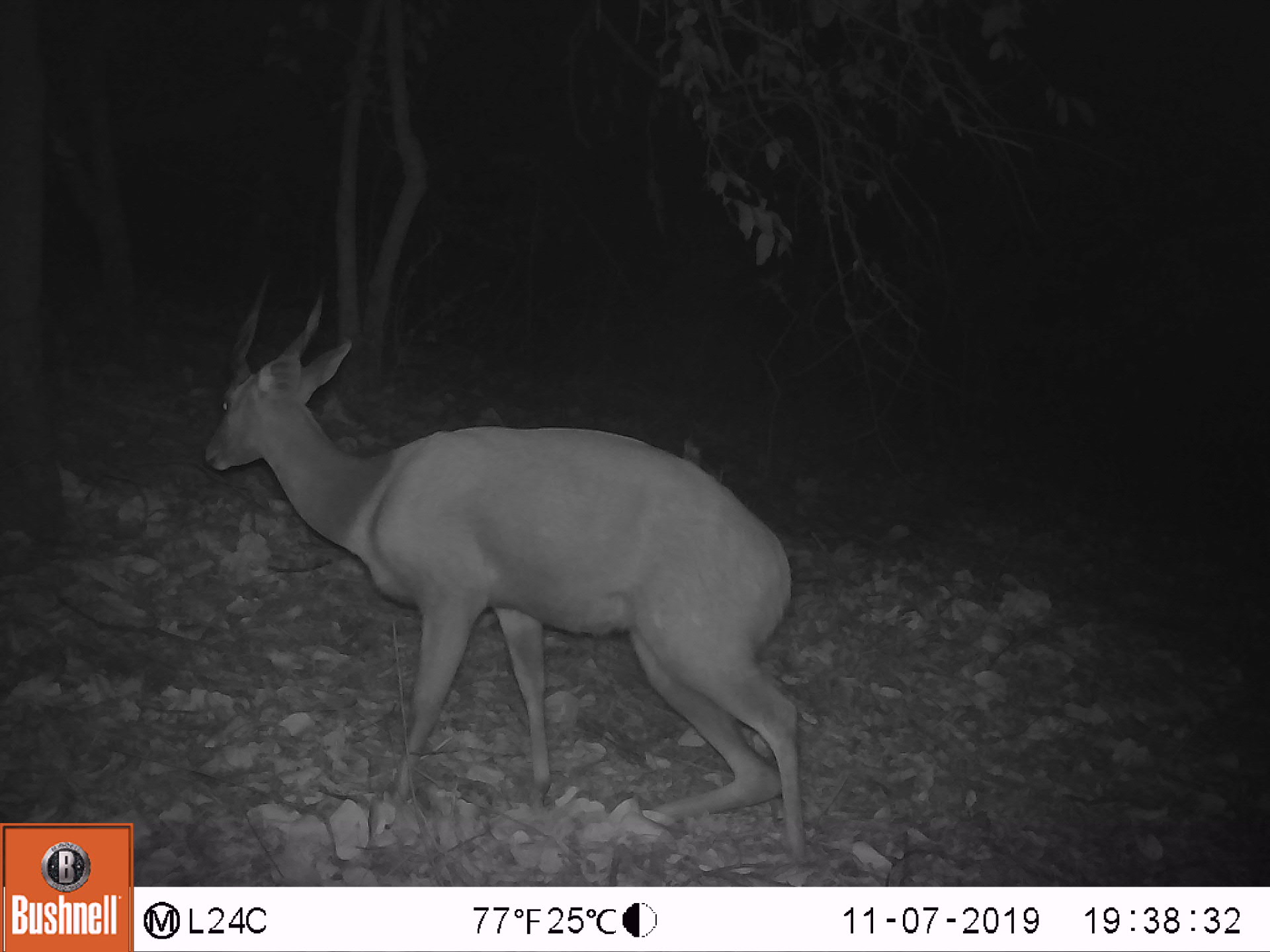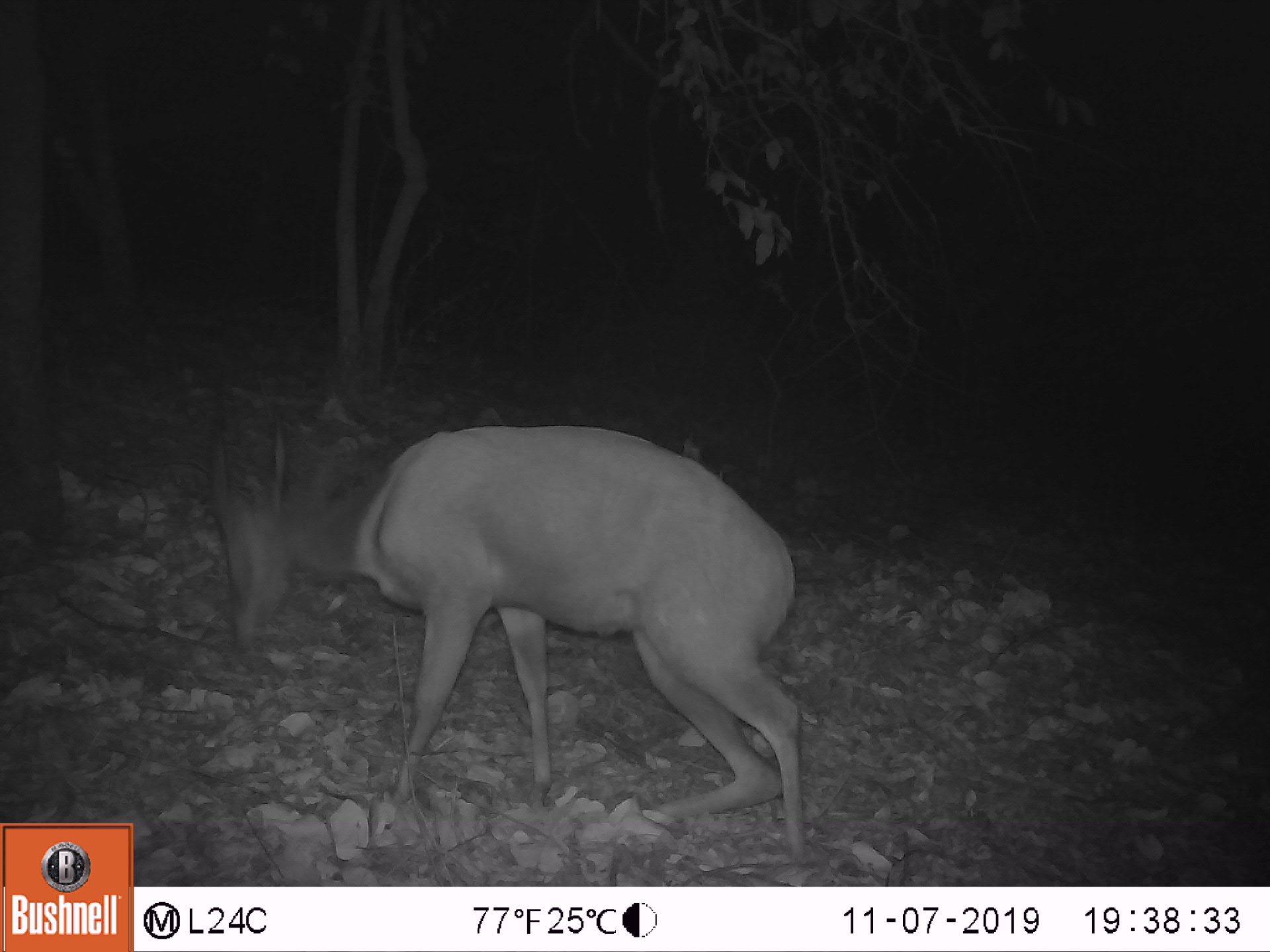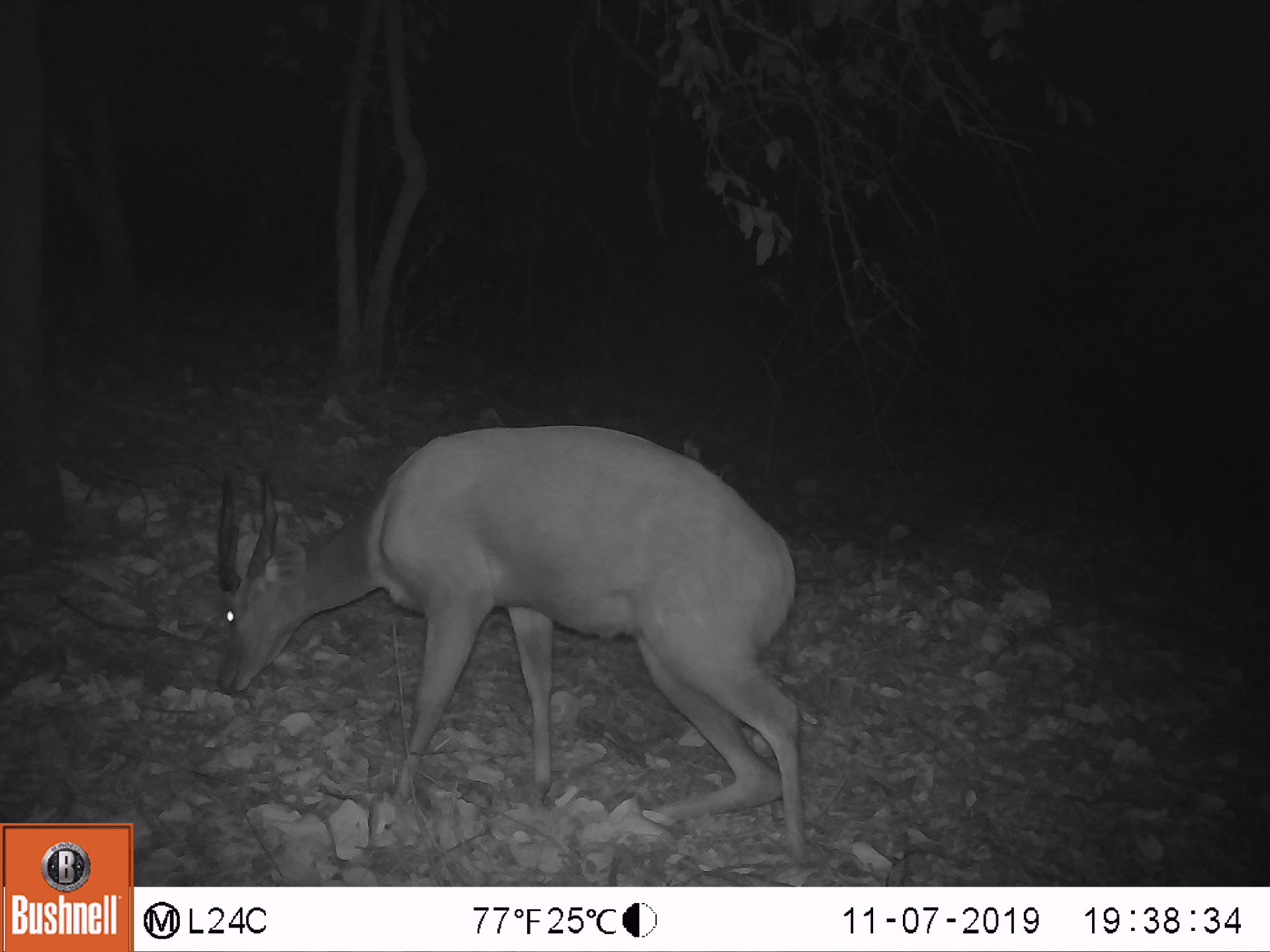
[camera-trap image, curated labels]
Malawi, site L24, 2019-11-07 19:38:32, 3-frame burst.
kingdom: Animalia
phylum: Chordata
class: Mammalia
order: Artiodactyla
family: Bovidae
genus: Tragelaphus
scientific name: Tragelaphus sylvaticus sylvaticus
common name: cape bushbuck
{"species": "cape bushbuck (Tragelaphus sylvaticus sylvaticus)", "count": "1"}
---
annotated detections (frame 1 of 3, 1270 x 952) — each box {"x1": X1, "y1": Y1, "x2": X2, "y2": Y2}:
cape bushbuck: {"x1": 191, "y1": 270, "x2": 818, "y2": 871}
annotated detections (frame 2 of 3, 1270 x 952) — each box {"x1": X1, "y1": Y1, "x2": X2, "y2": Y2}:
cape bushbuck: {"x1": 194, "y1": 397, "x2": 817, "y2": 867}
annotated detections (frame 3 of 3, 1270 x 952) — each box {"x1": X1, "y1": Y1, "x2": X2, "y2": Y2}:
cape bushbuck: {"x1": 201, "y1": 410, "x2": 815, "y2": 867}